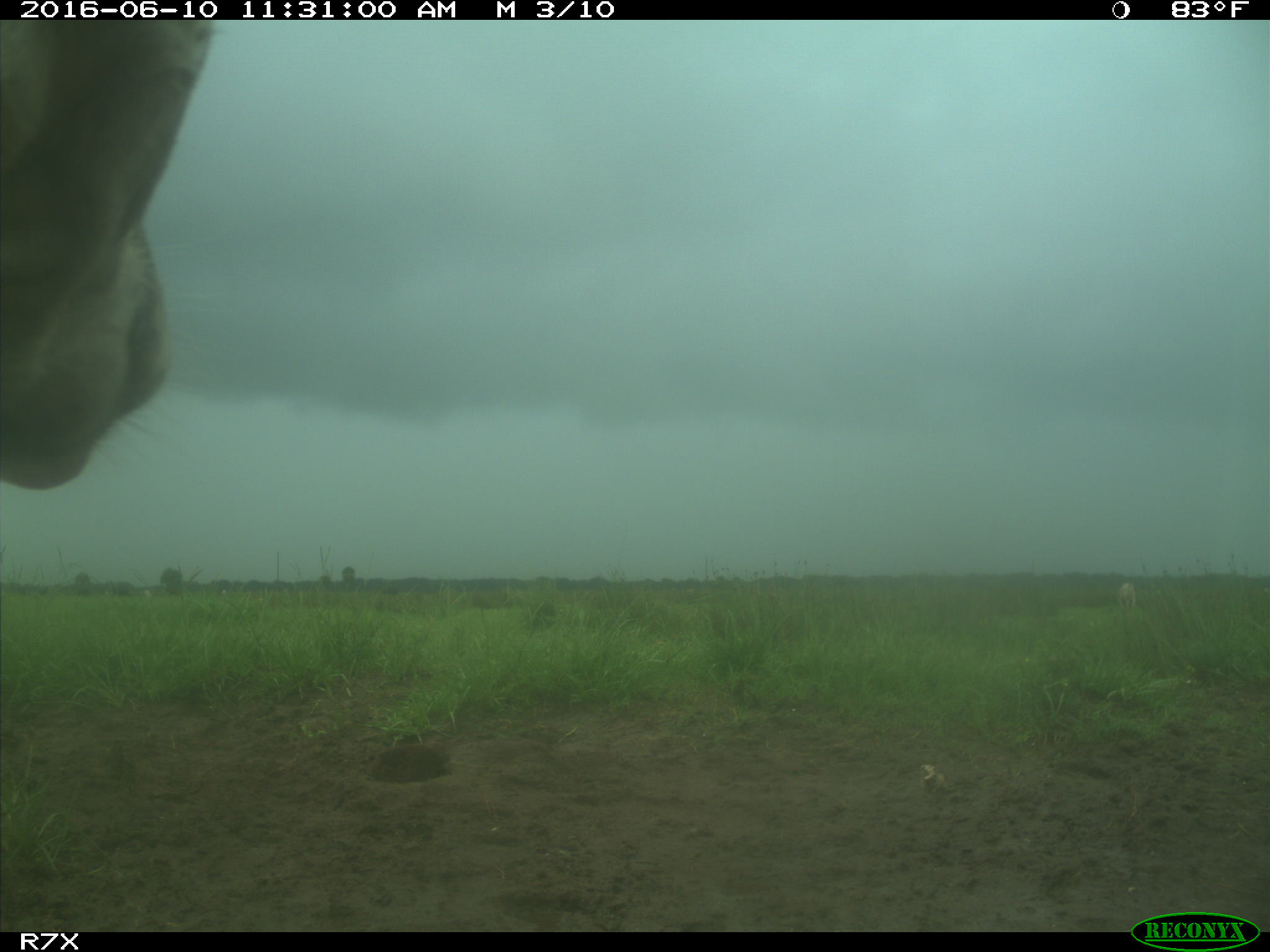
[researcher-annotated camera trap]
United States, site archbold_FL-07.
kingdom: Animalia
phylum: Chordata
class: Mammalia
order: Artiodactyla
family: Bovidae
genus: Bos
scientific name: Bos taurus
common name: domestic cow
Bos taurus (domestic cow).